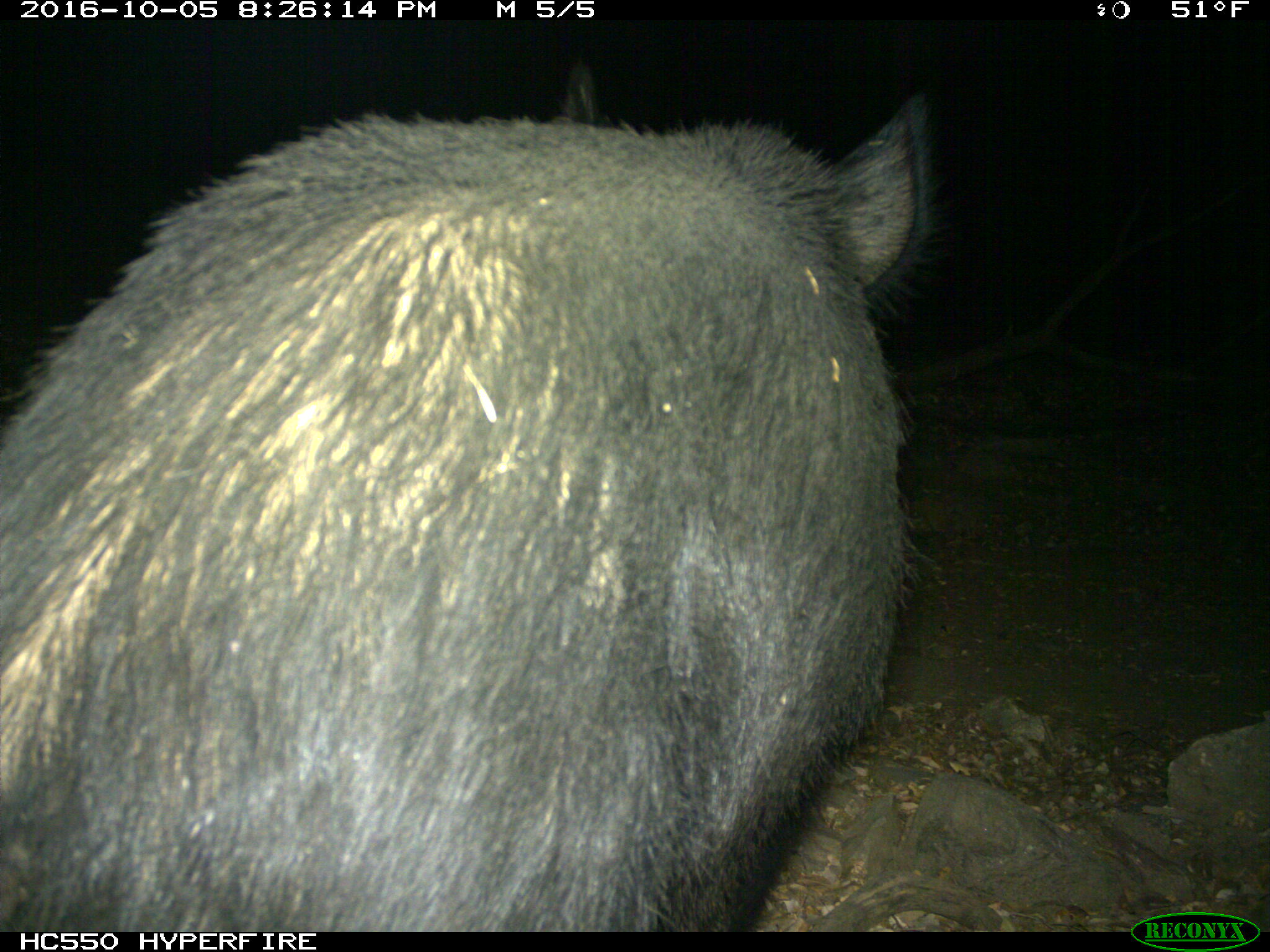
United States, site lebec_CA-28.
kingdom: Animalia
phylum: Chordata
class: Mammalia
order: Artiodactyla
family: Suidae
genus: Sus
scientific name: Sus scrofa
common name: wild boar